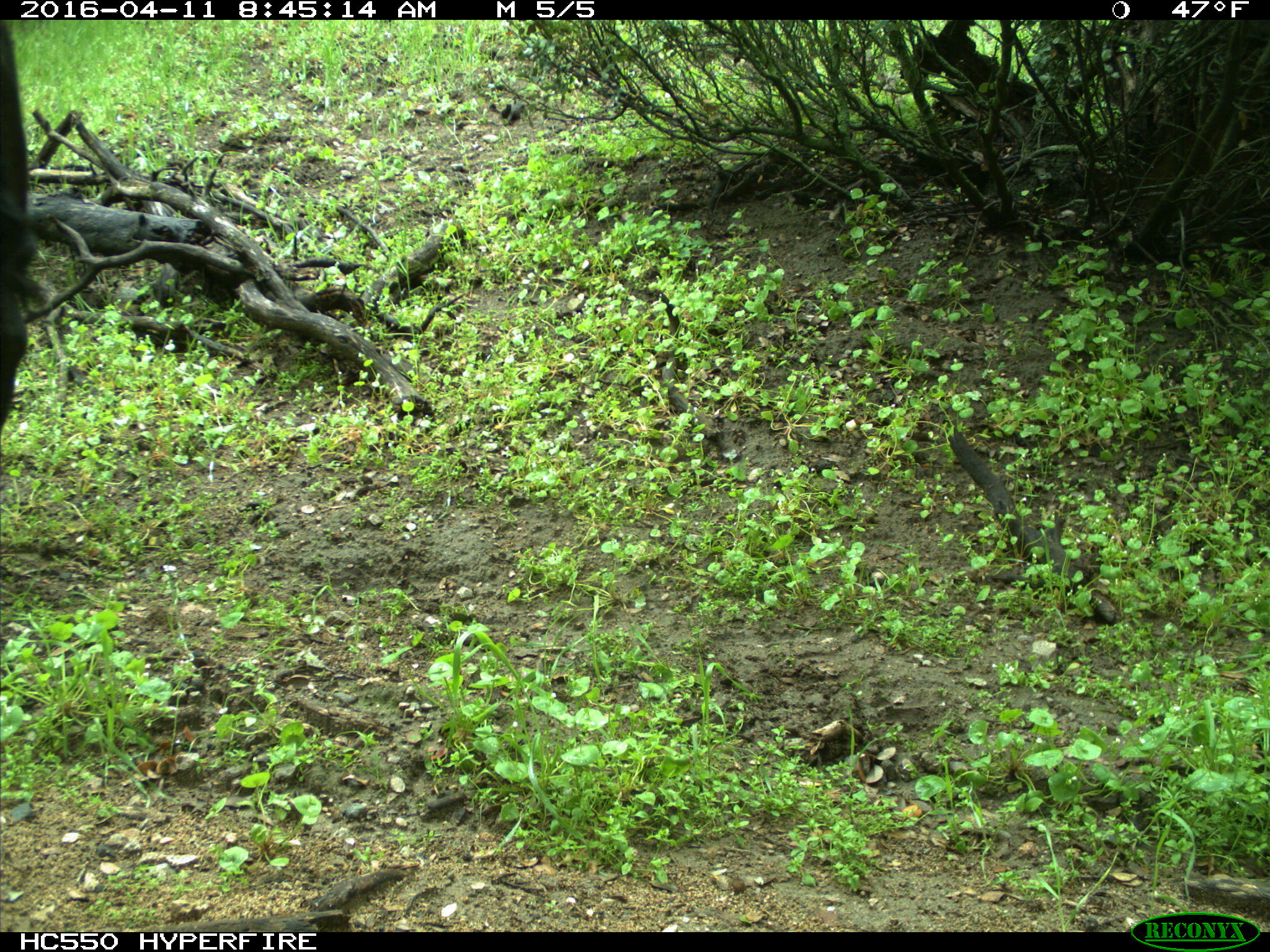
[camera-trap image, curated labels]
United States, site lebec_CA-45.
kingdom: Animalia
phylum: Chordata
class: Mammalia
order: Artiodactyla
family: Bovidae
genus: Bos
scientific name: Bos taurus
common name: domestic cow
Bos taurus (domestic cow).